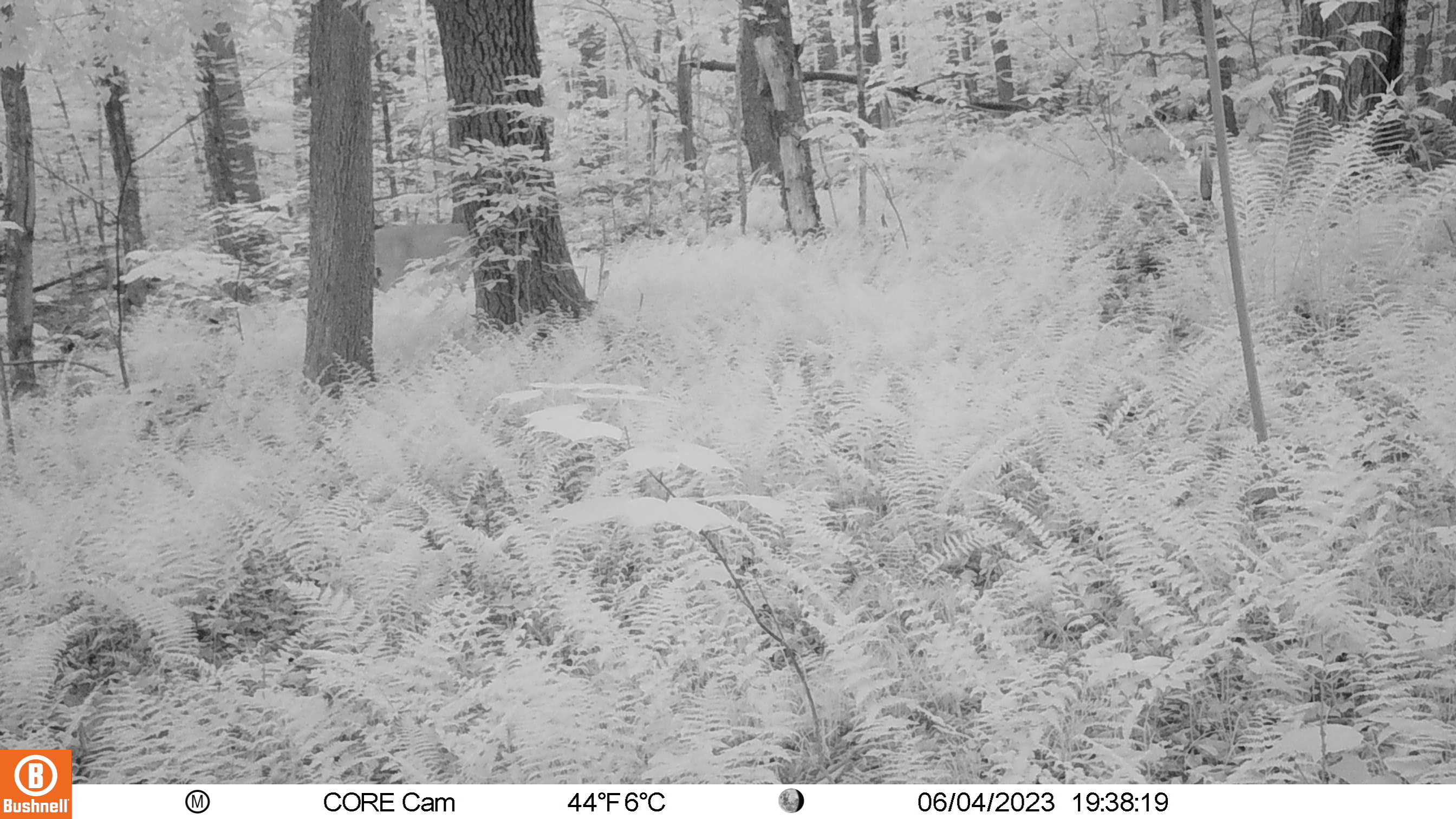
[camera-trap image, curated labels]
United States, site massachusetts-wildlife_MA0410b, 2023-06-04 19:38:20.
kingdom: Animalia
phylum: Chordata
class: Mammalia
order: Artiodactyla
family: Cervidae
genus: Odocoileus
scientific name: Odocoileus virginianus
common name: white-tailed deer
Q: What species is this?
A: White-tailed deer (Odocoileus virginianus).